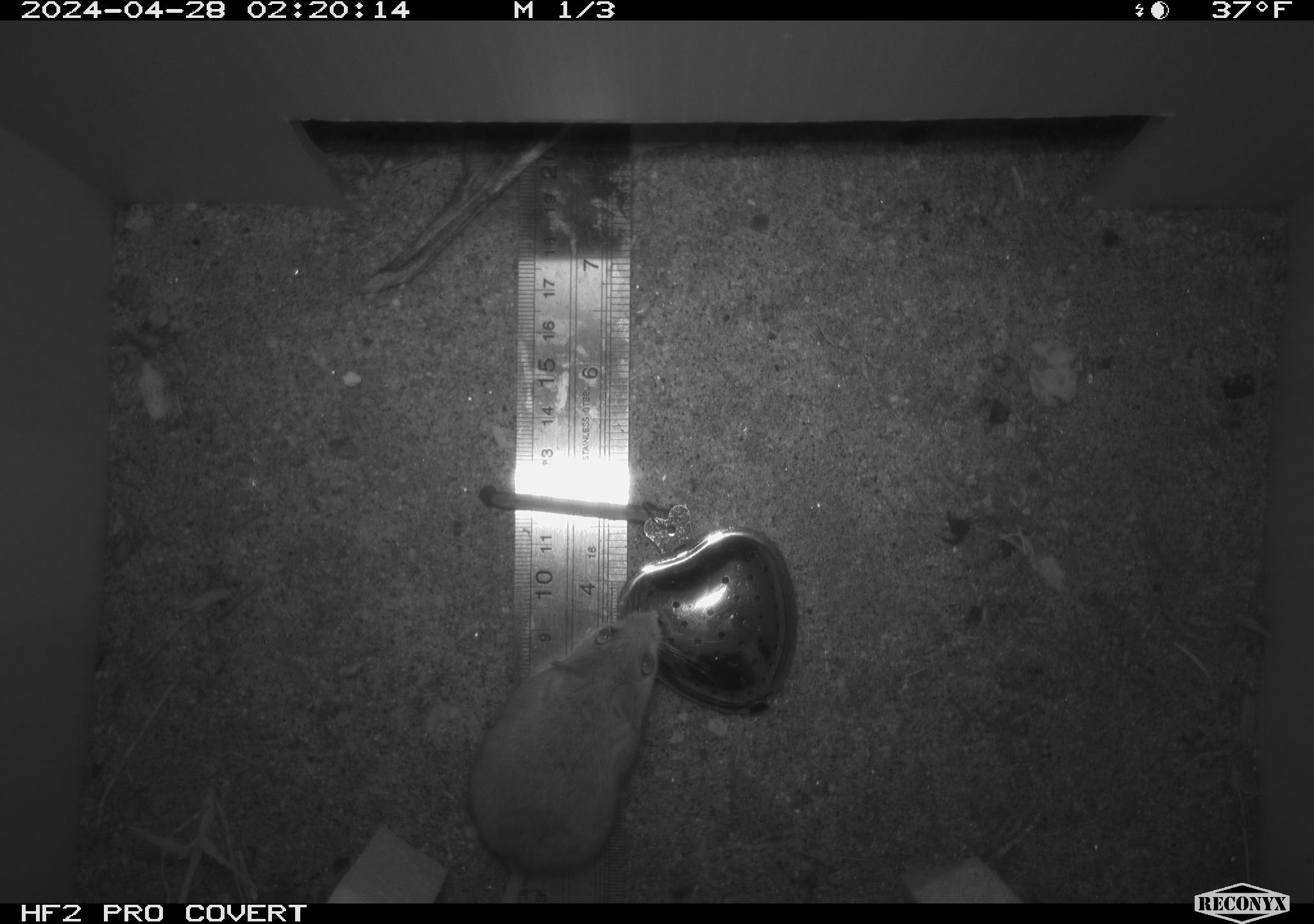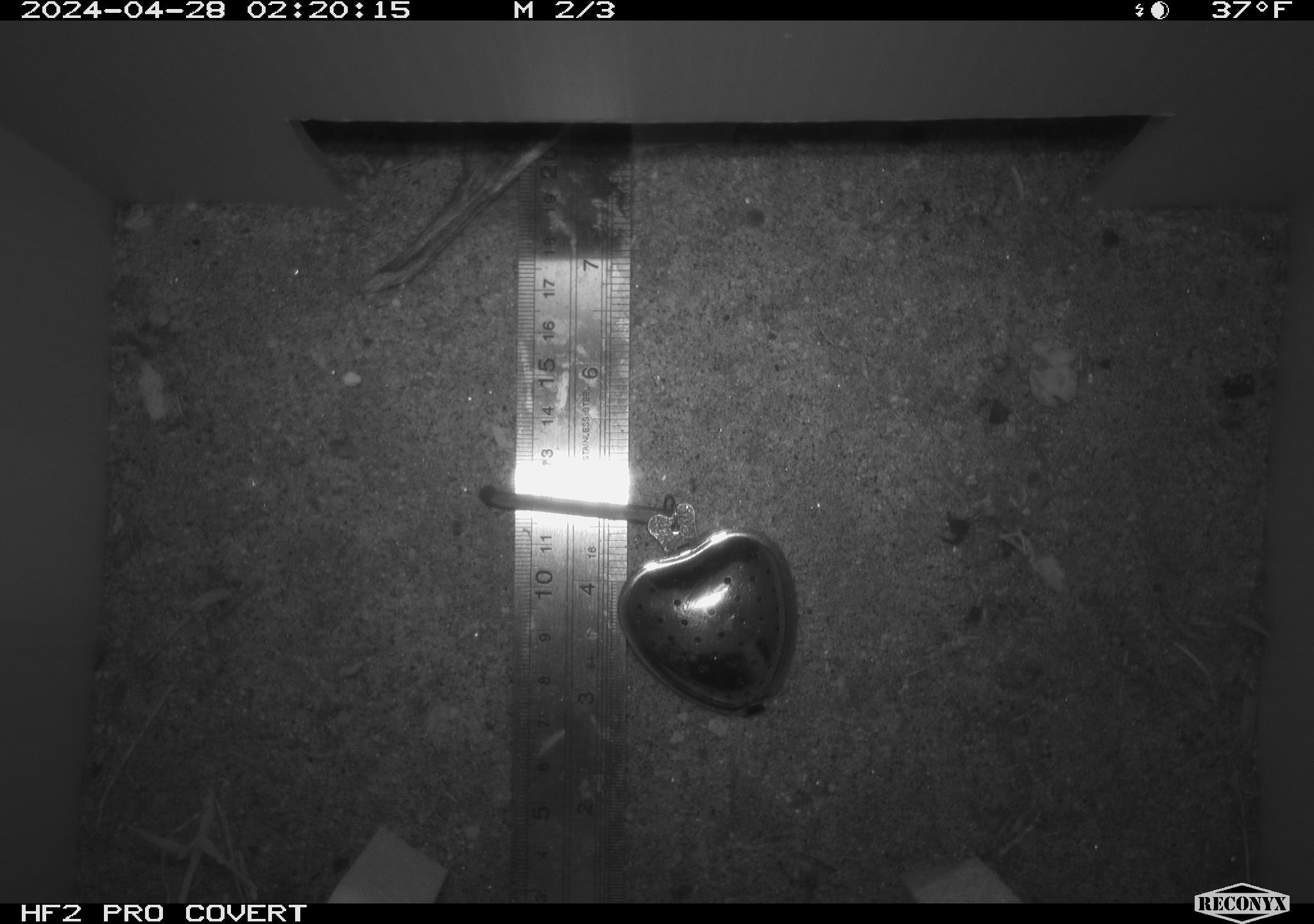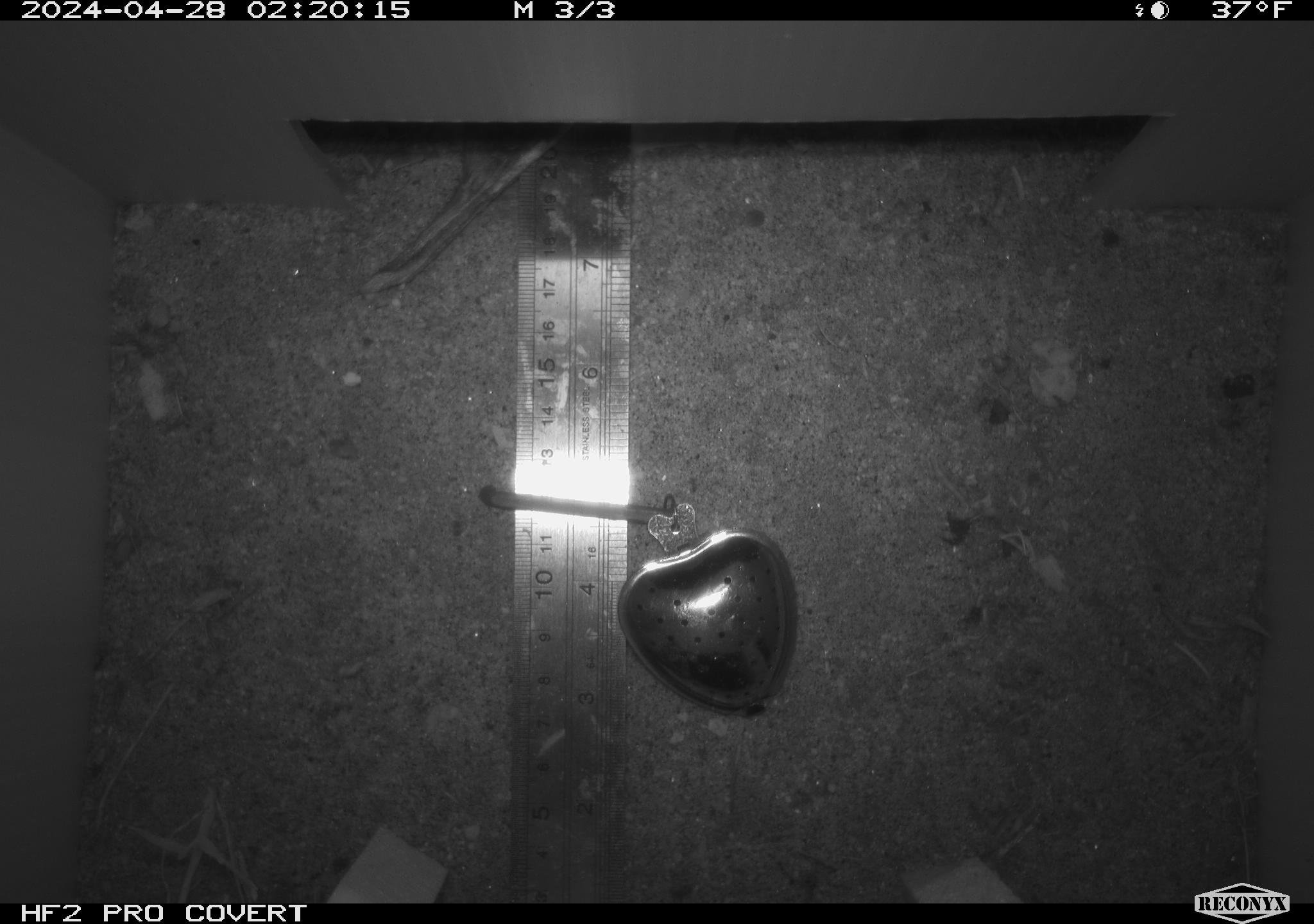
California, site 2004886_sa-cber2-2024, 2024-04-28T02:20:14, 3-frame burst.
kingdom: Animalia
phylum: Chordata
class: Mammalia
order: Rodentia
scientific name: Rodentia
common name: mouse species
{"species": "mouse species (Rodentia)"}